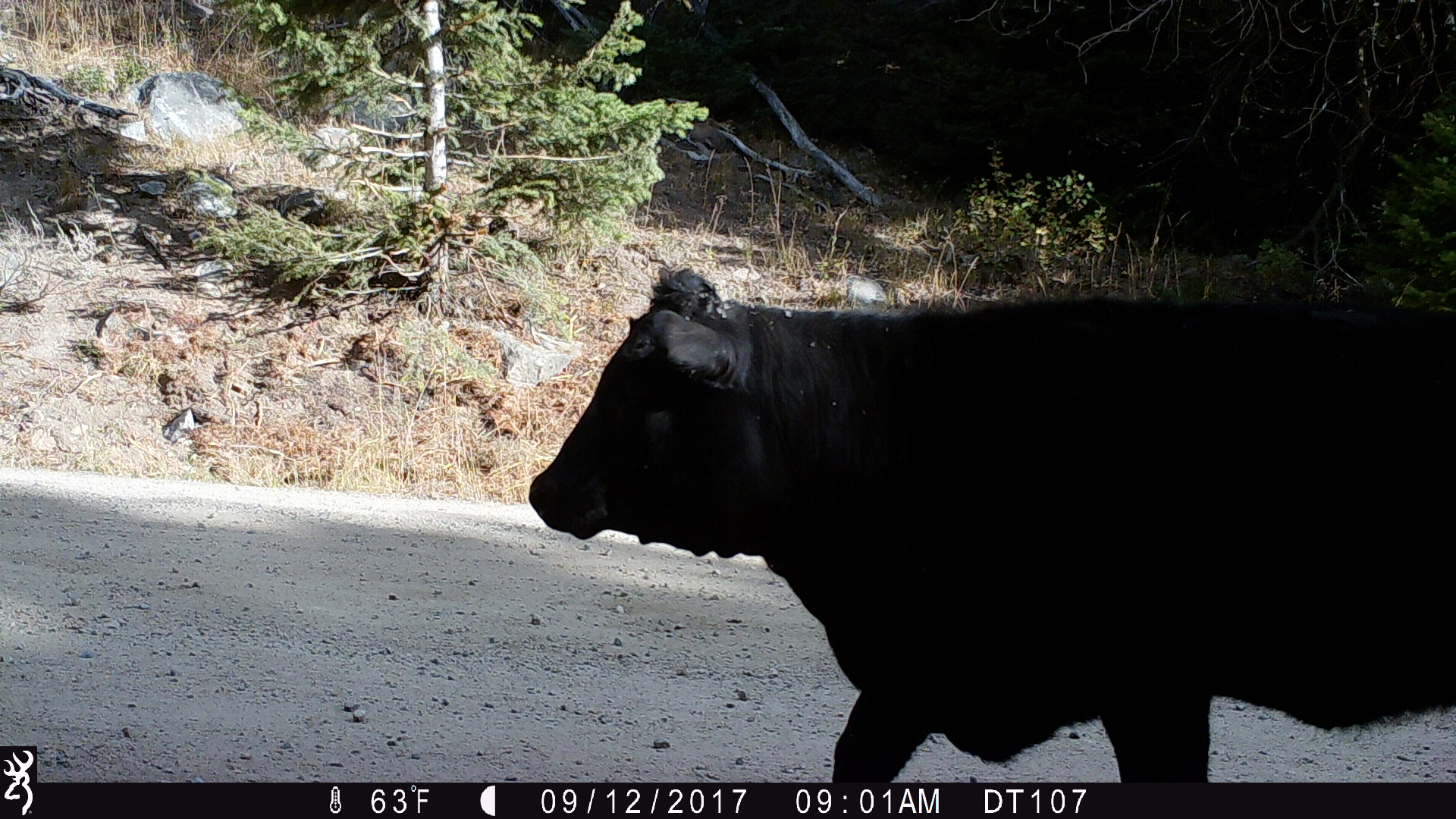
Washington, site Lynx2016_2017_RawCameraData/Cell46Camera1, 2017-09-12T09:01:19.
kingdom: Animalia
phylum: Chordata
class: Mammalia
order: Artiodactyla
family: Bovidae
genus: Bos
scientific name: Bos taurus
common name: domestic cattle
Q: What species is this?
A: Domestic cattle (Bos taurus).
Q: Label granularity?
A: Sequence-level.